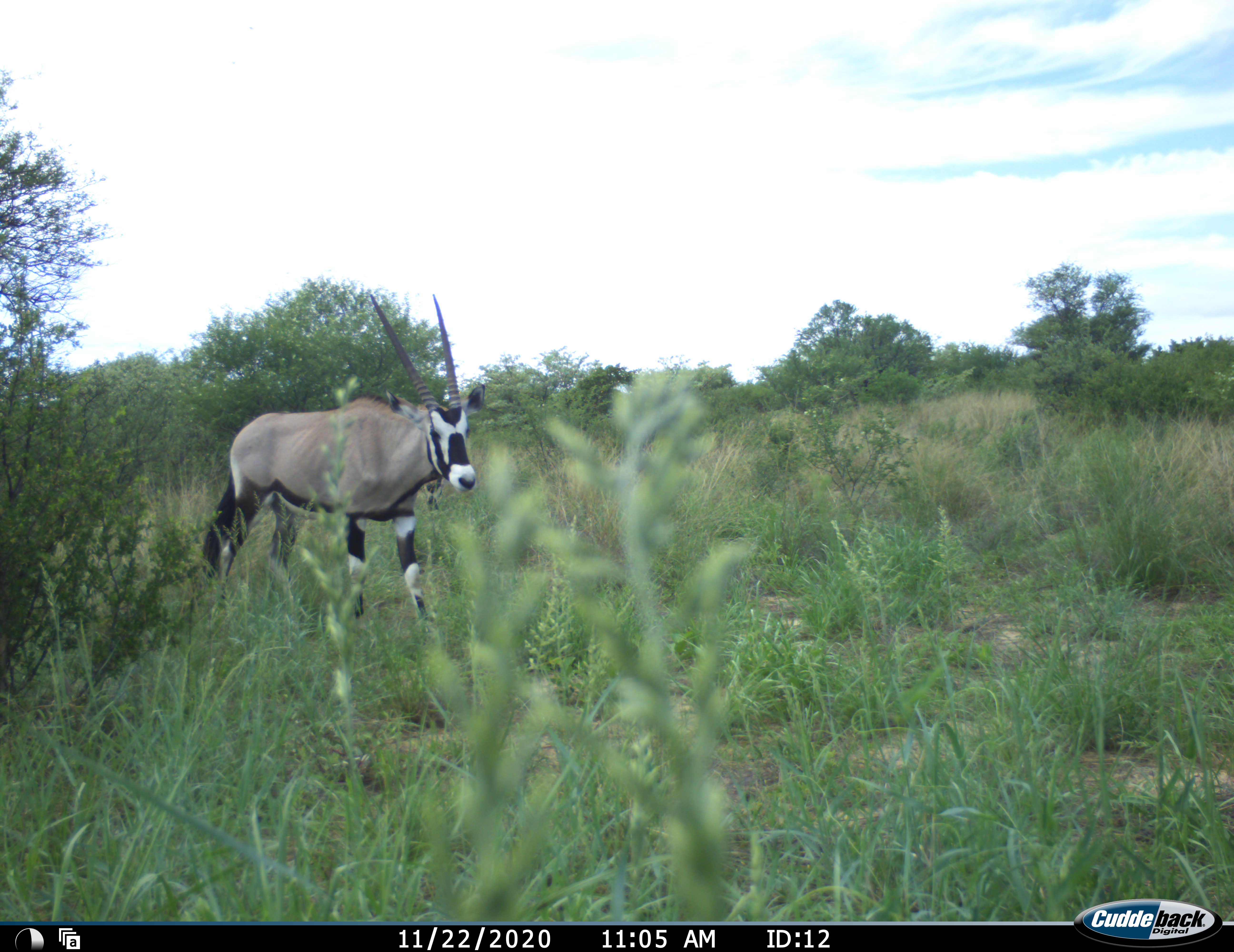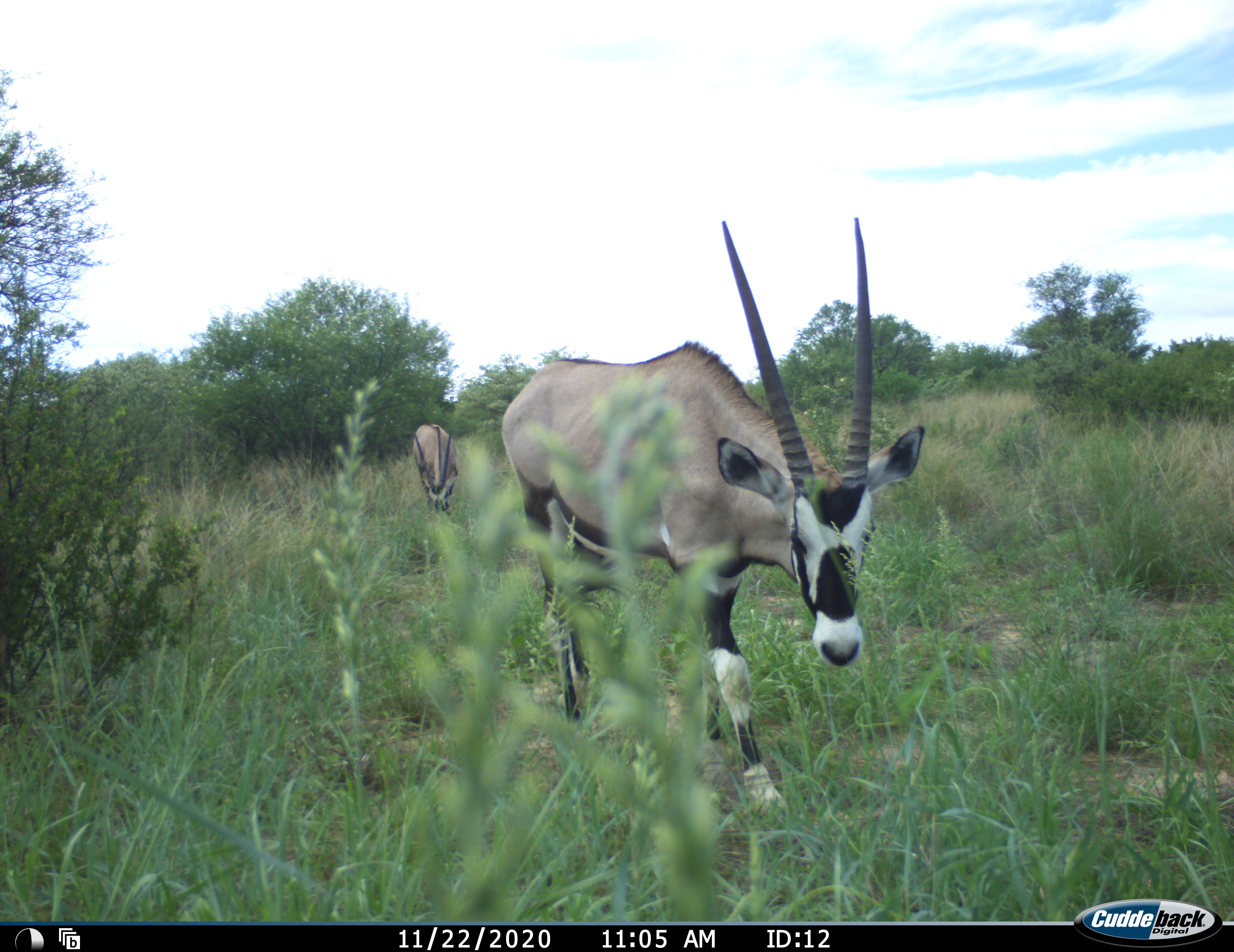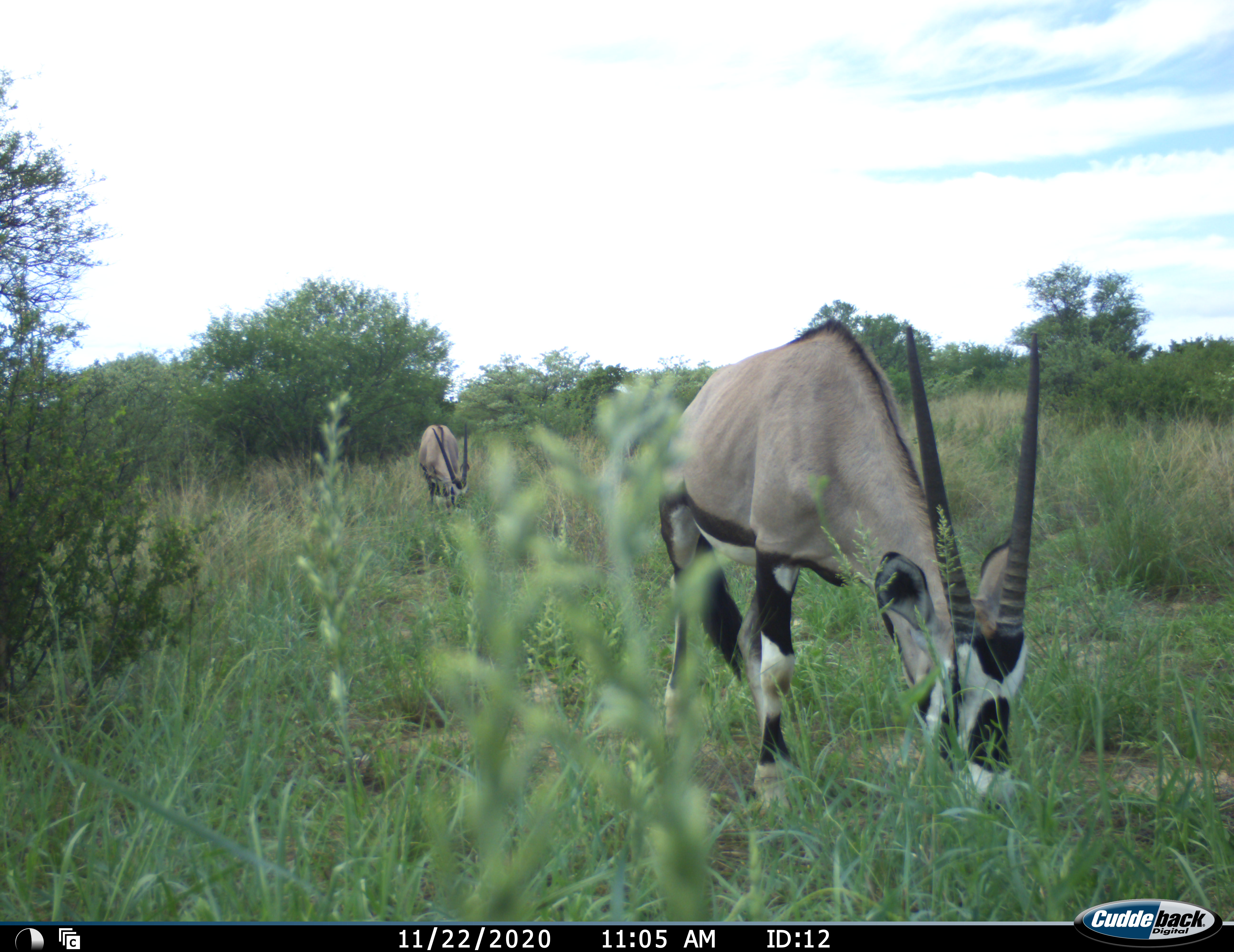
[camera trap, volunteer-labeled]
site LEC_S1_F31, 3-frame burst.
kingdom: Animalia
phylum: Chordata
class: Mammalia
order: Artiodactyla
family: Bovidae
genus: Oryx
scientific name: Oryx gazella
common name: gemsbok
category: oryx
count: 2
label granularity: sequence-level